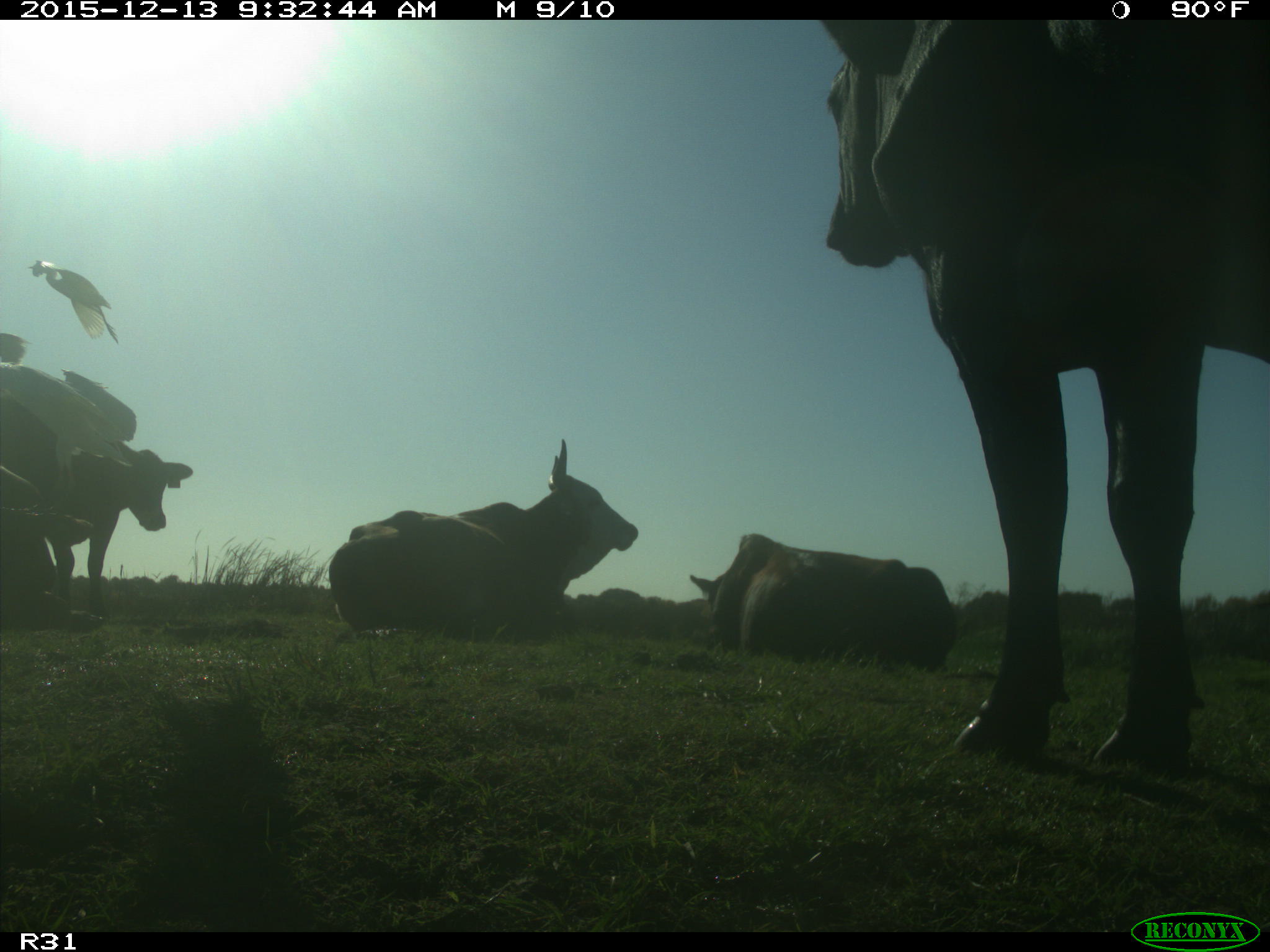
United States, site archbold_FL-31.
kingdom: Animalia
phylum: Chordata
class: Mammalia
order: Artiodactyla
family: Bovidae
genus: Bos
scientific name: Bos taurus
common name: domestic cow